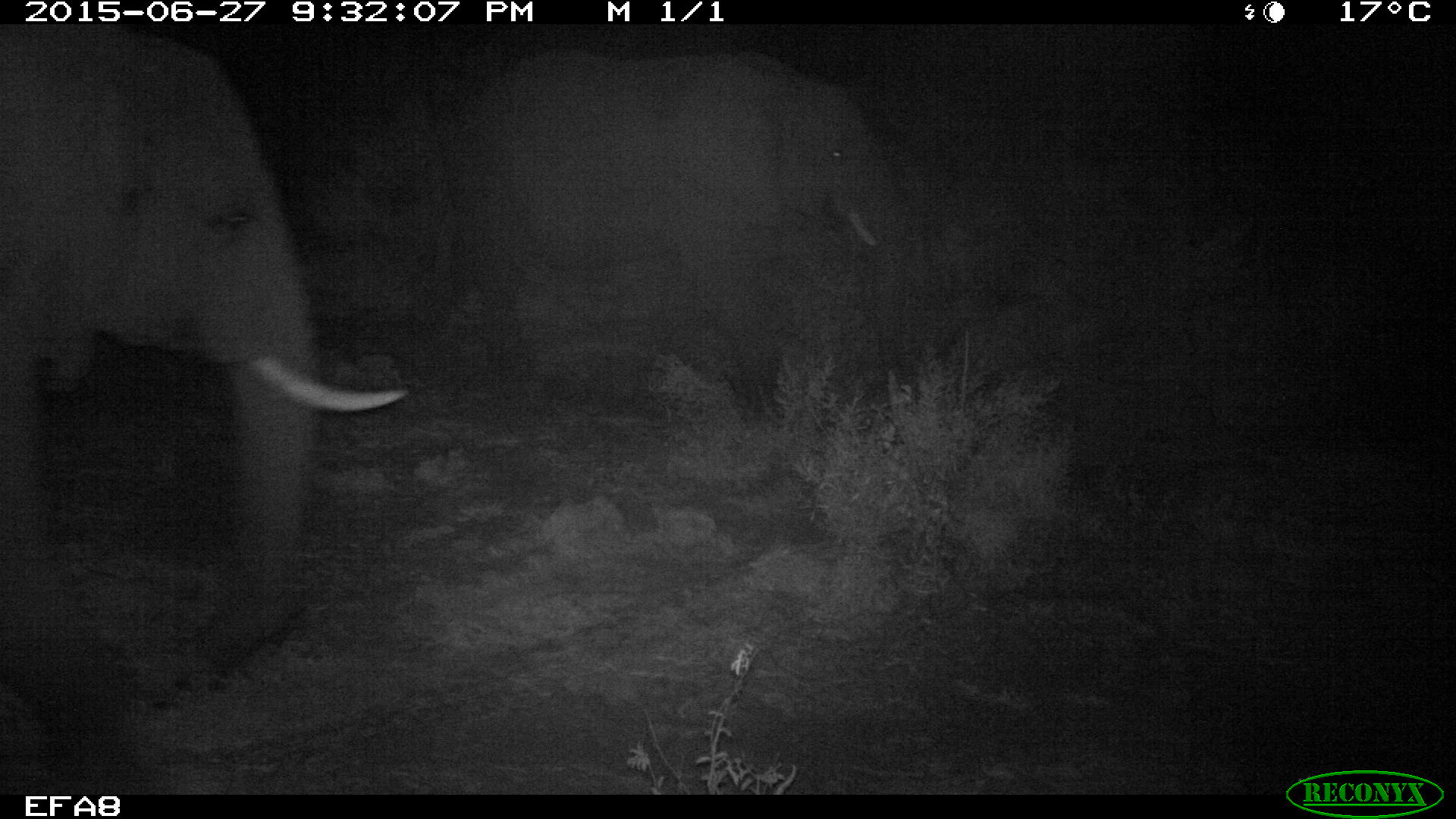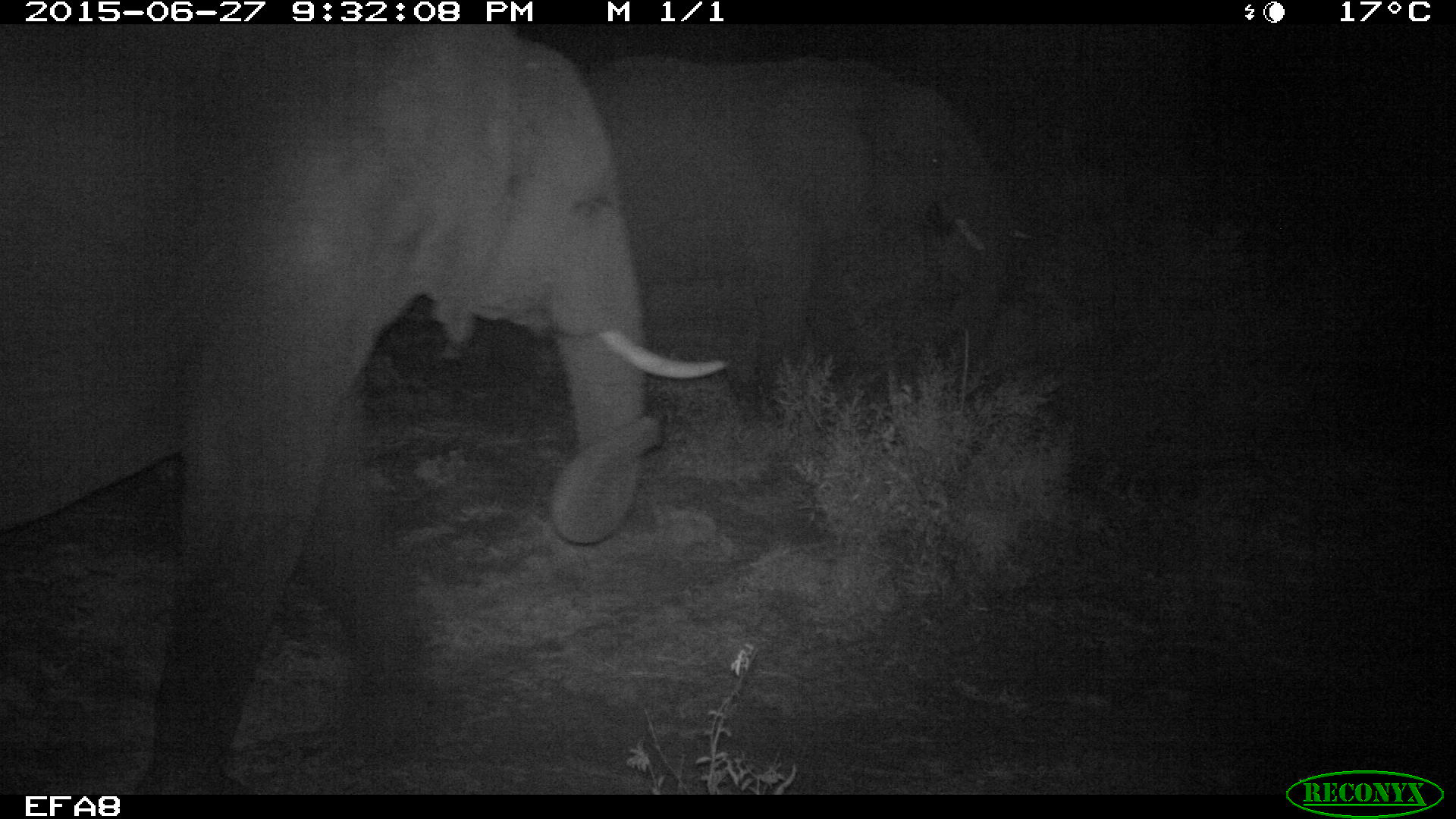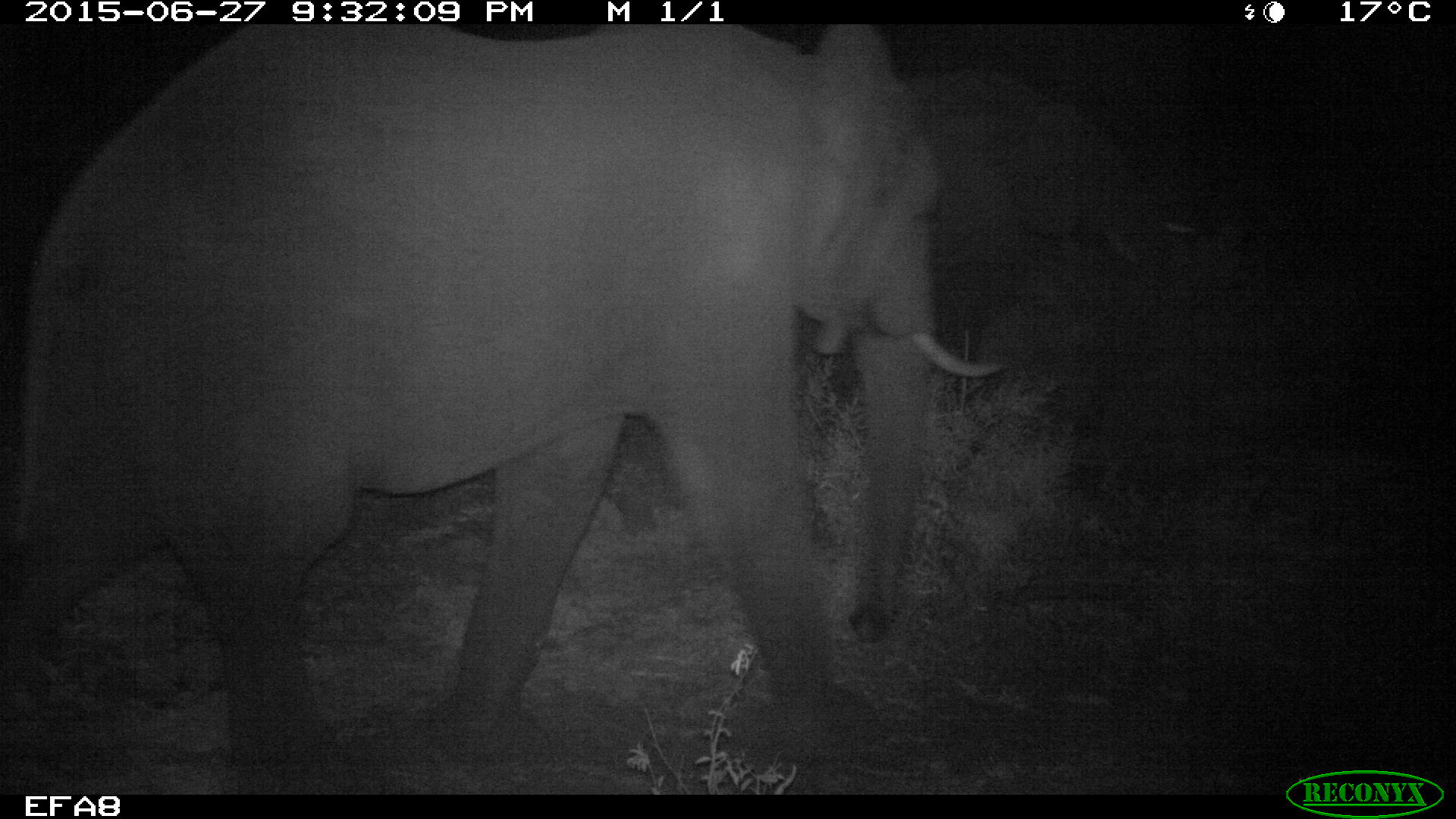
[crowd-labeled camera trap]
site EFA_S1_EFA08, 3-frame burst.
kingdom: Animalia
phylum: Chordata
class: Mammalia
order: Proboscidea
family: Elephantidae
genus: Loxodonta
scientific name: Loxodonta africana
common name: african bush elephant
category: elephant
Elephant (african bush elephant) (Loxodonta africana), count 1. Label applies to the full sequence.